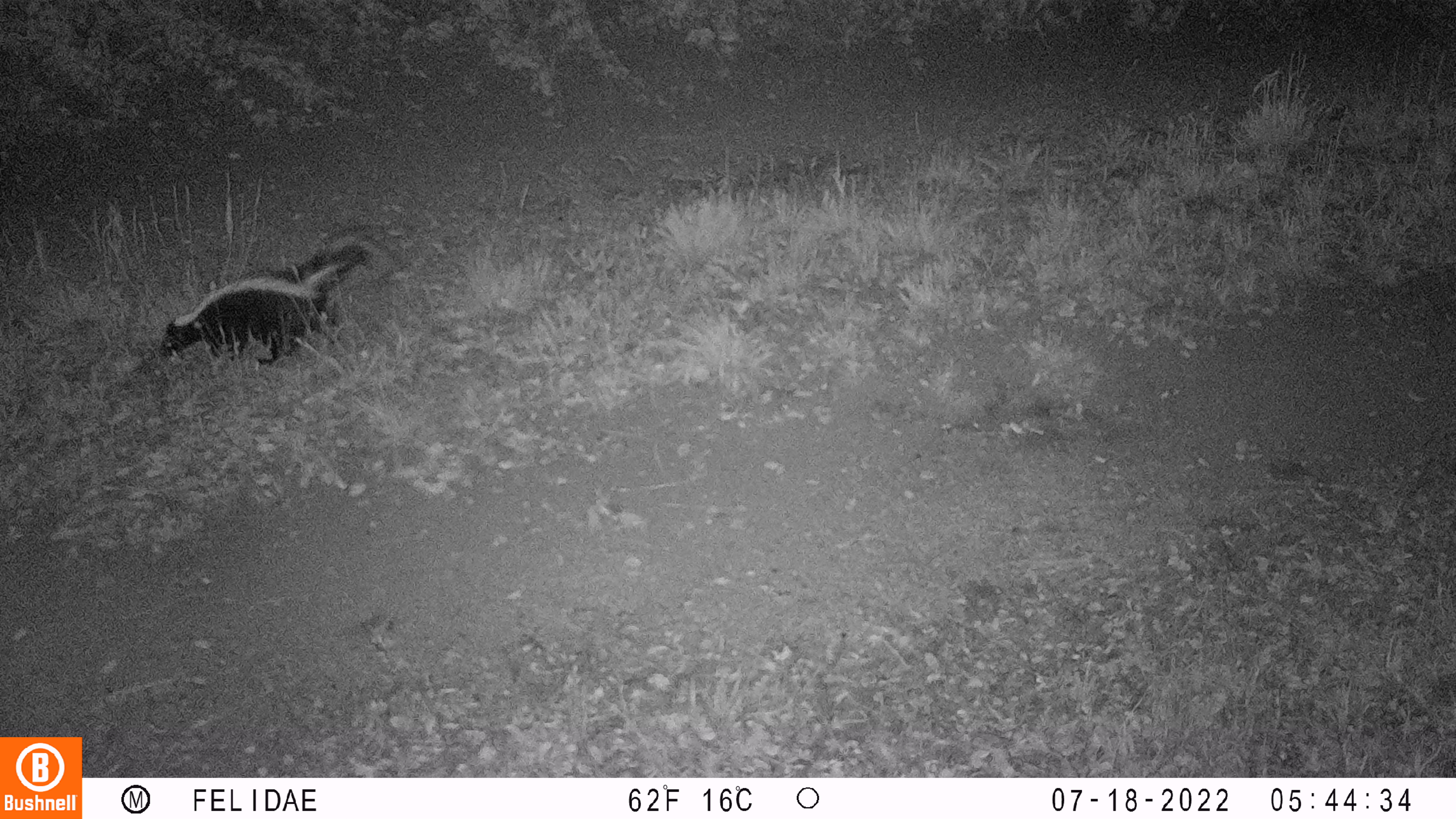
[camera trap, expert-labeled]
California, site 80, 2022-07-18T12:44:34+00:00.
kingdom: Animalia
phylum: Chordata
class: Mammalia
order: Carnivora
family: Mephitidae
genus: Mephitis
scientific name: Mephitis mephitis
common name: striped skunk